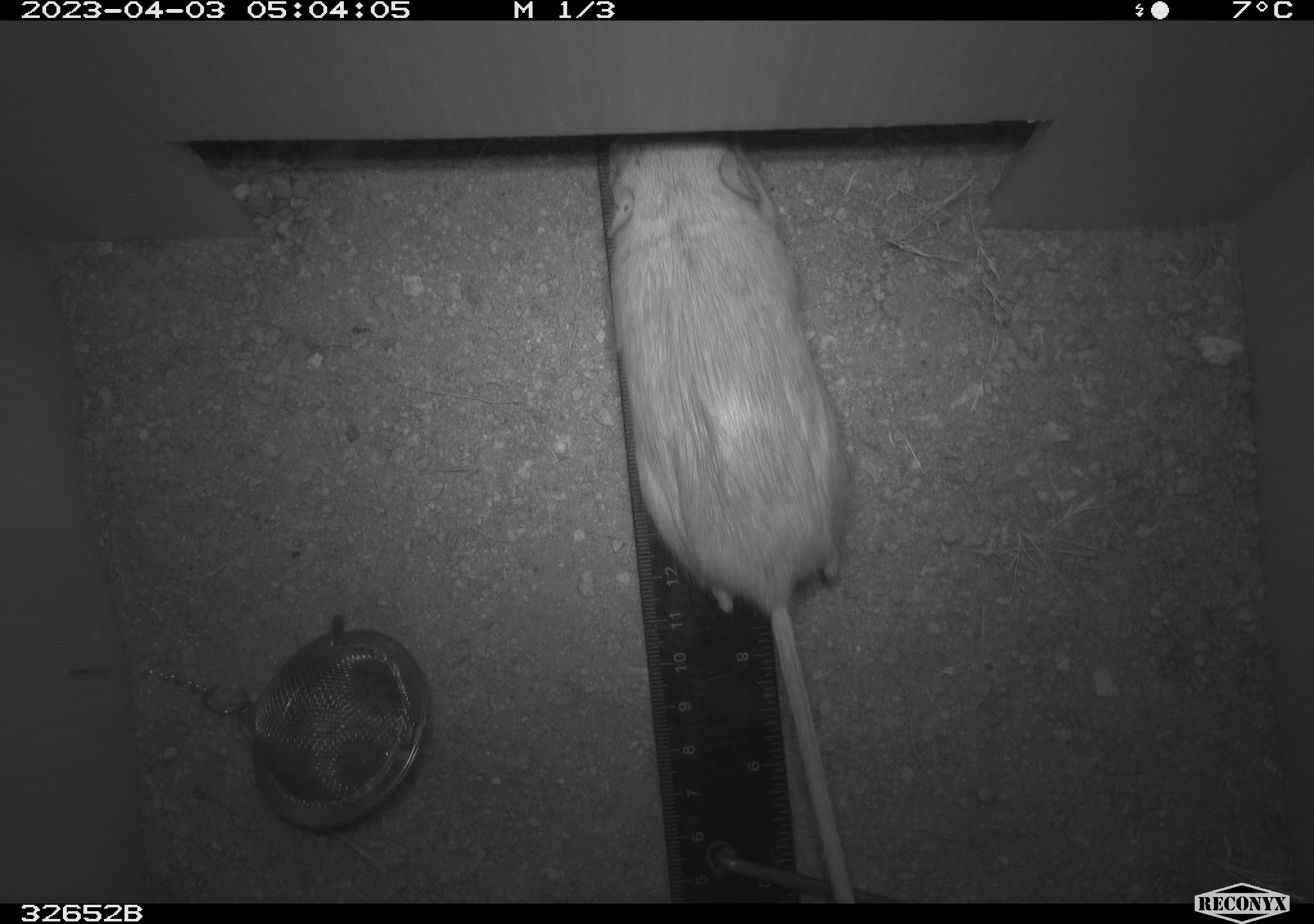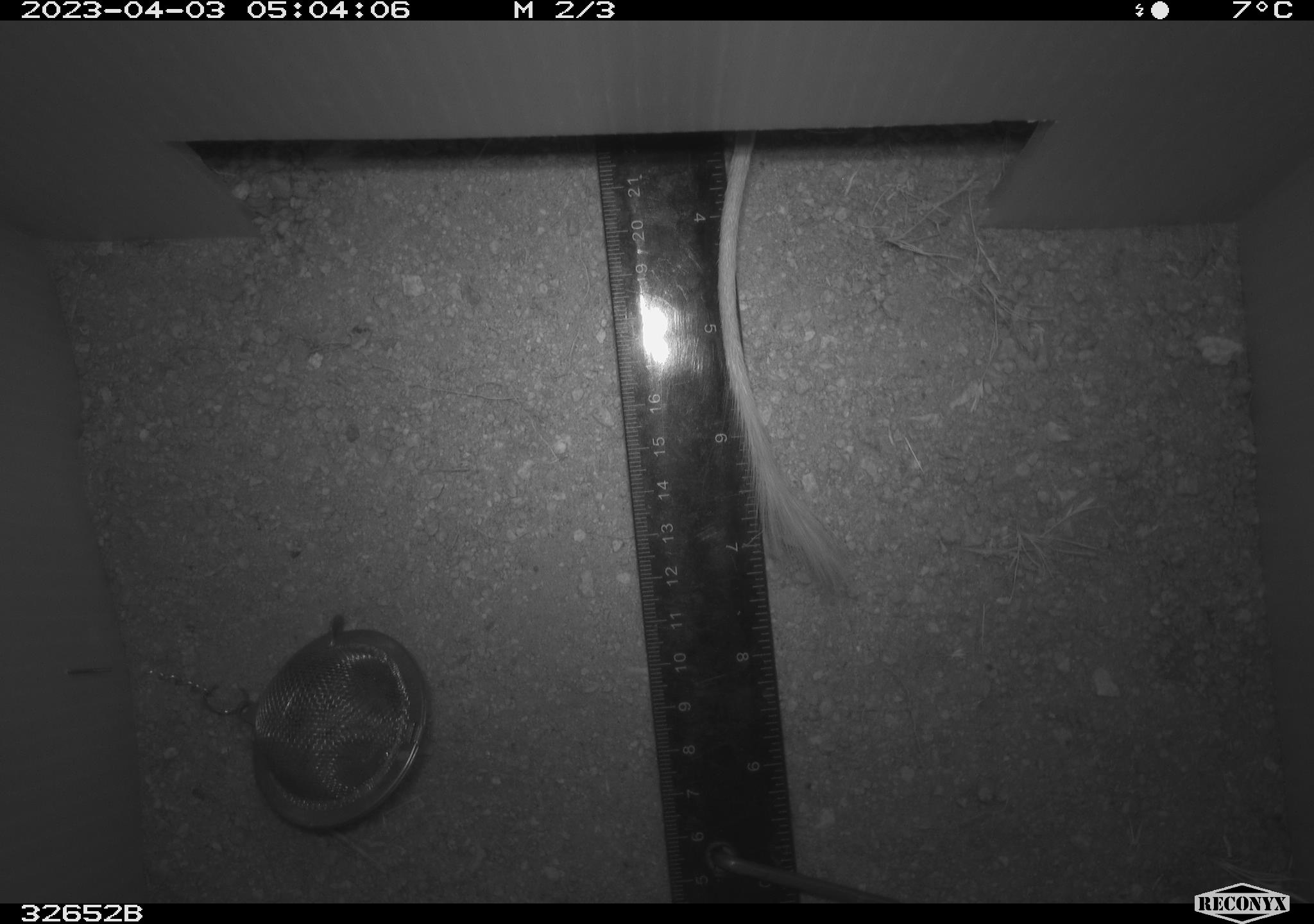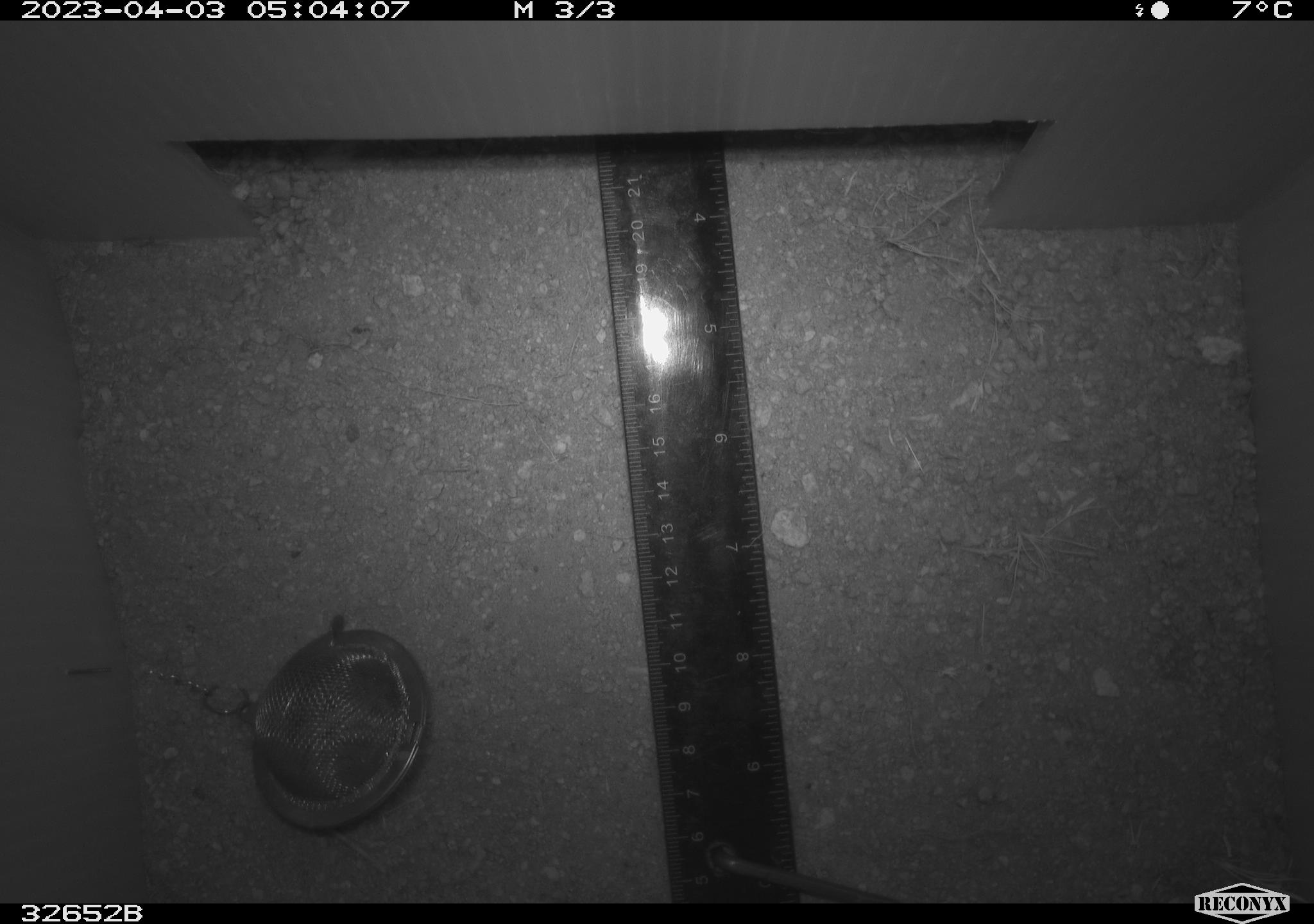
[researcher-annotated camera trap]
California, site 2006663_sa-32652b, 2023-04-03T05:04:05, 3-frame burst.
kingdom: Animalia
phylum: Chordata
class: Mammalia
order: Rodentia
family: Heteromyidae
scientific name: Heteromyidae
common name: kangaroo rats and pocket mice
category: heteromyidae family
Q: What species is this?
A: Heteromyidae family (kangaroo rats and pocket mice) (Heteromyidae).